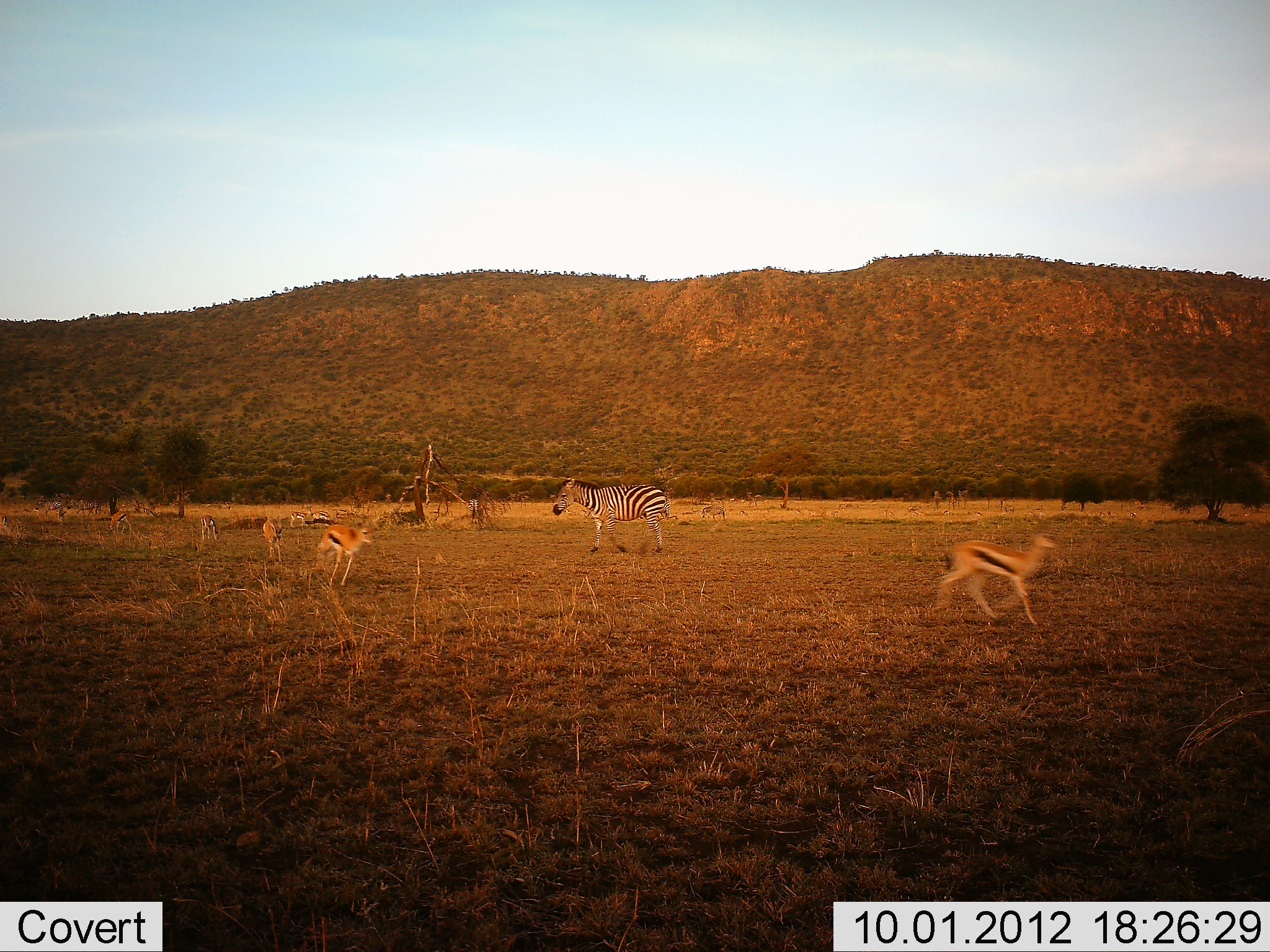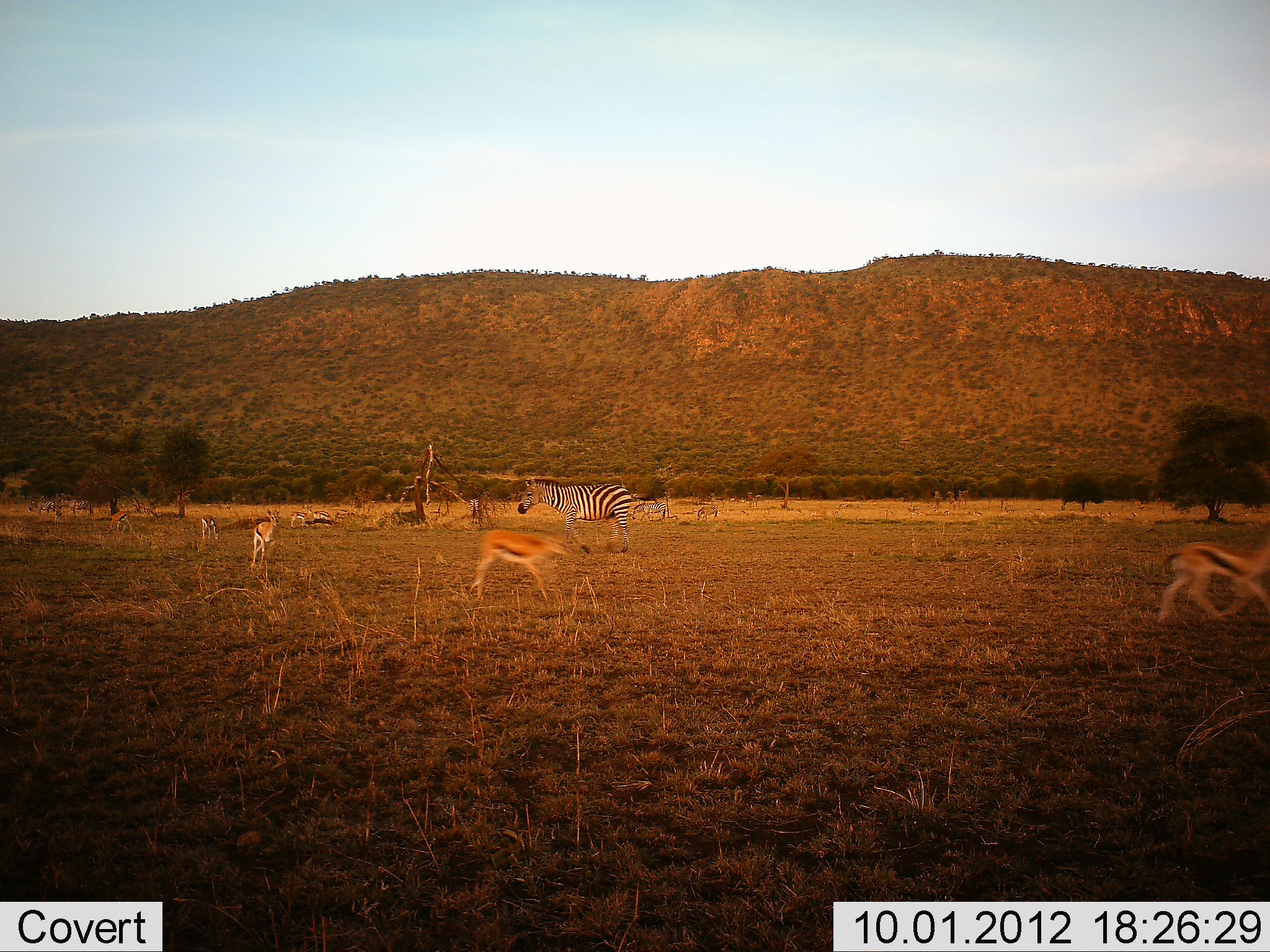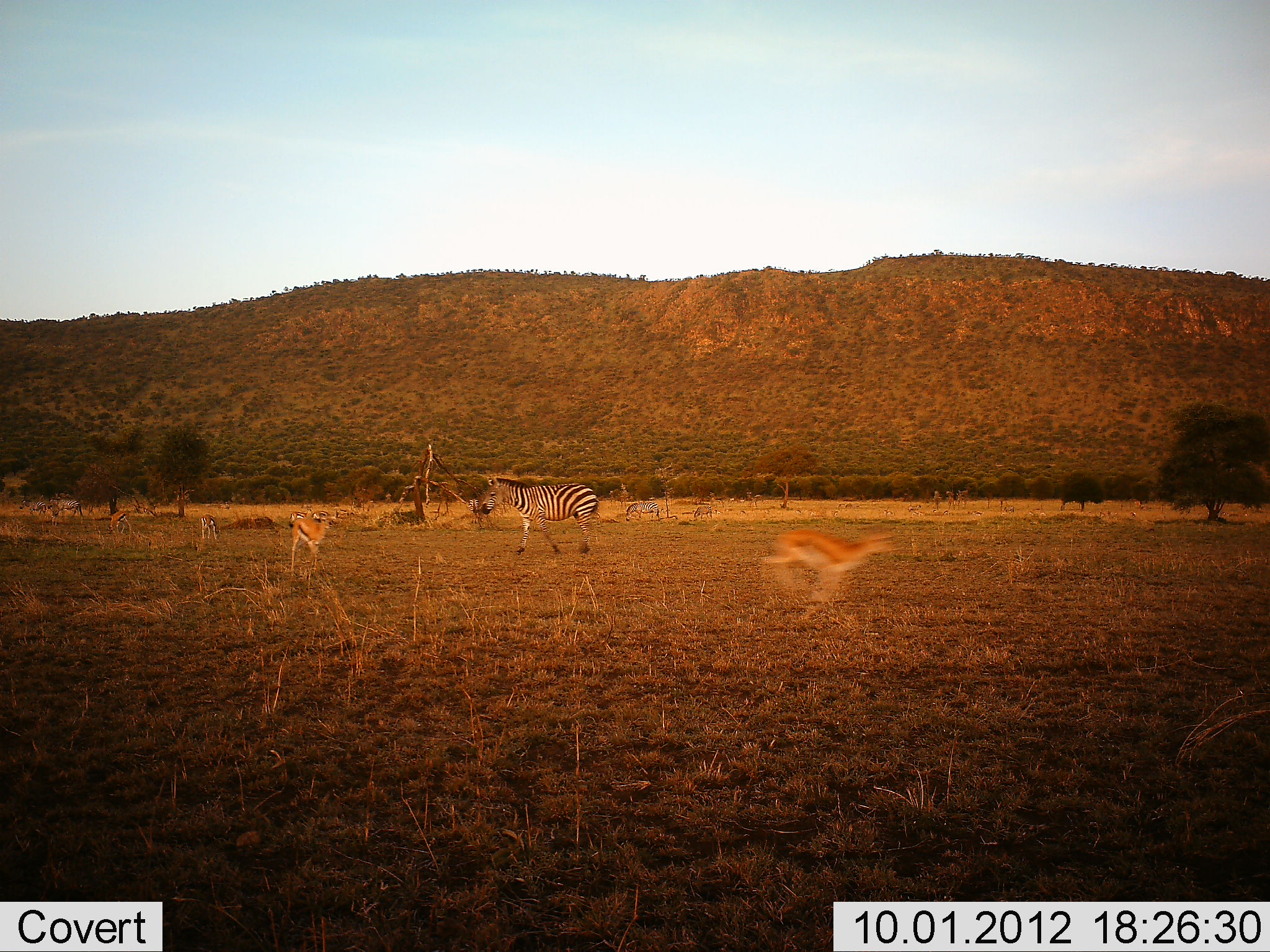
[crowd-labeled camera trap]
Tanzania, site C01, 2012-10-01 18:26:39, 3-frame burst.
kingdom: Animalia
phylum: Chordata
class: Mammalia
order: Artiodactyla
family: Bovidae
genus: Eudorcas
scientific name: Eudorcas thomsonii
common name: thomson's gazelle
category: gazellethomsons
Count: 7.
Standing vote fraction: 10%.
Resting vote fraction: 0%.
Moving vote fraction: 100%.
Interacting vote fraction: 0%.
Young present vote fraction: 0%.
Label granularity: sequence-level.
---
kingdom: Animalia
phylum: Chordata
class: Mammalia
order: Perissodactyla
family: Equidae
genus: Equus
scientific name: Equus quagga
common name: plains zebra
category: zebra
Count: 3.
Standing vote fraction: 30%.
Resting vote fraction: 0%.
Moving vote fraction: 80%.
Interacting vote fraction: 0%.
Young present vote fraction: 0%.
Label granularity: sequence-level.